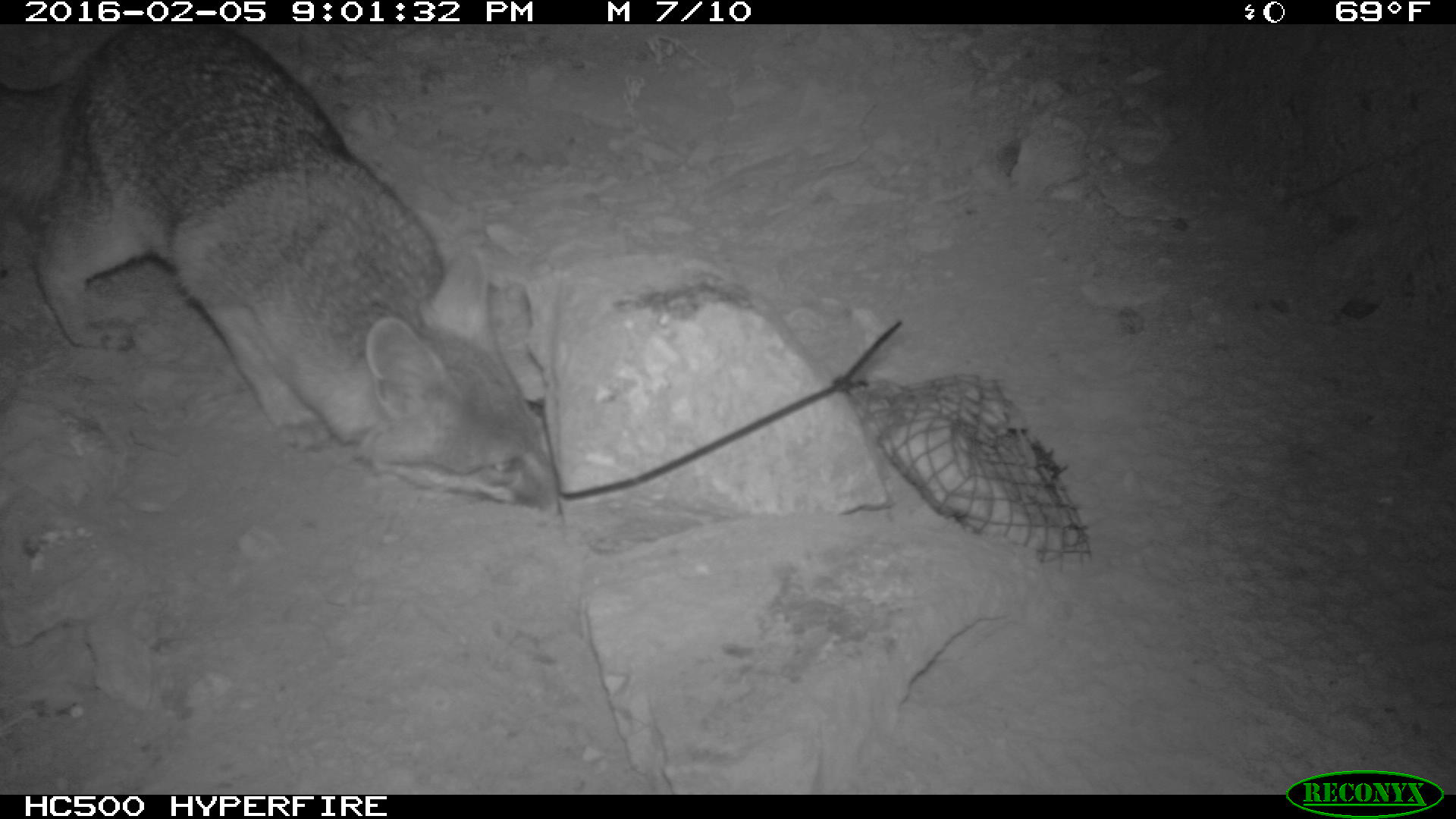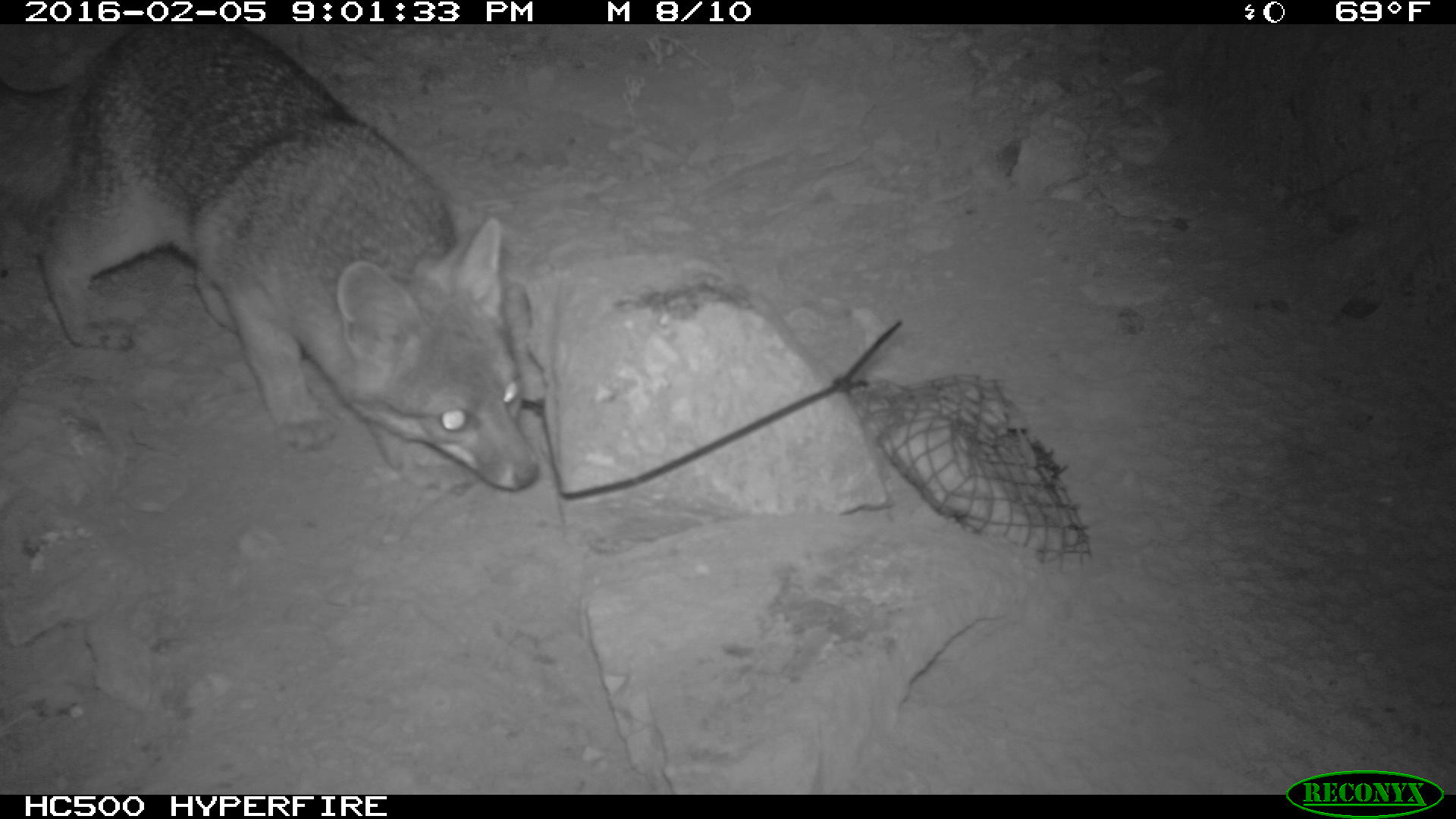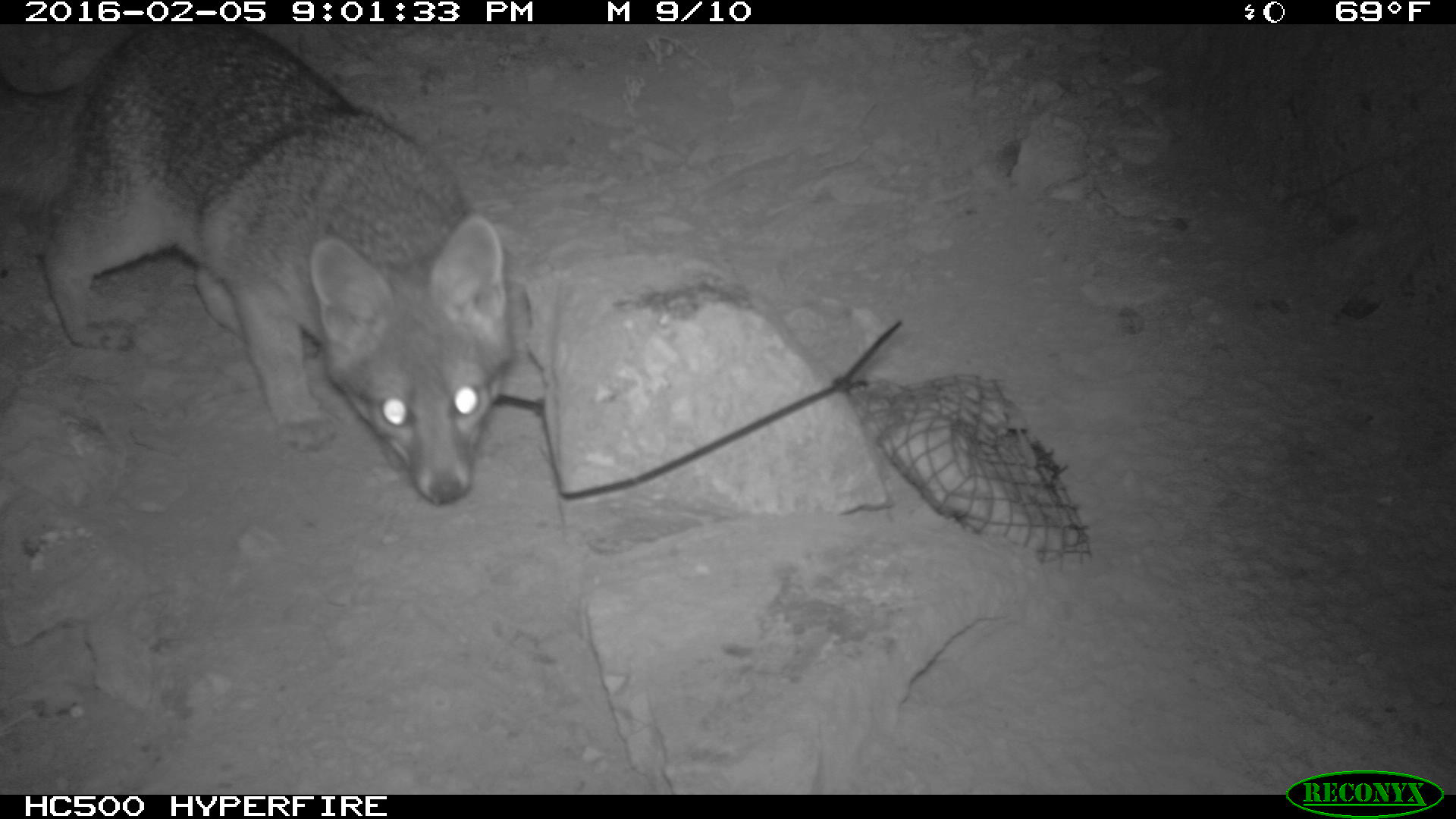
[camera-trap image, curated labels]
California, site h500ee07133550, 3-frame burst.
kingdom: Animalia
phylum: Chordata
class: Mammalia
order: Carnivora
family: Canidae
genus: Urocyon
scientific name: Urocyon littoralis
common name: island fox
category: fox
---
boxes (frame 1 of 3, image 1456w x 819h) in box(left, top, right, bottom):
fox: box(0, 22, 561, 514)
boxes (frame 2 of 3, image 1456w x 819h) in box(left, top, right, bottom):
fox: box(0, 24, 541, 491)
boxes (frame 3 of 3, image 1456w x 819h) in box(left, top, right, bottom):
fox: box(0, 24, 513, 503)